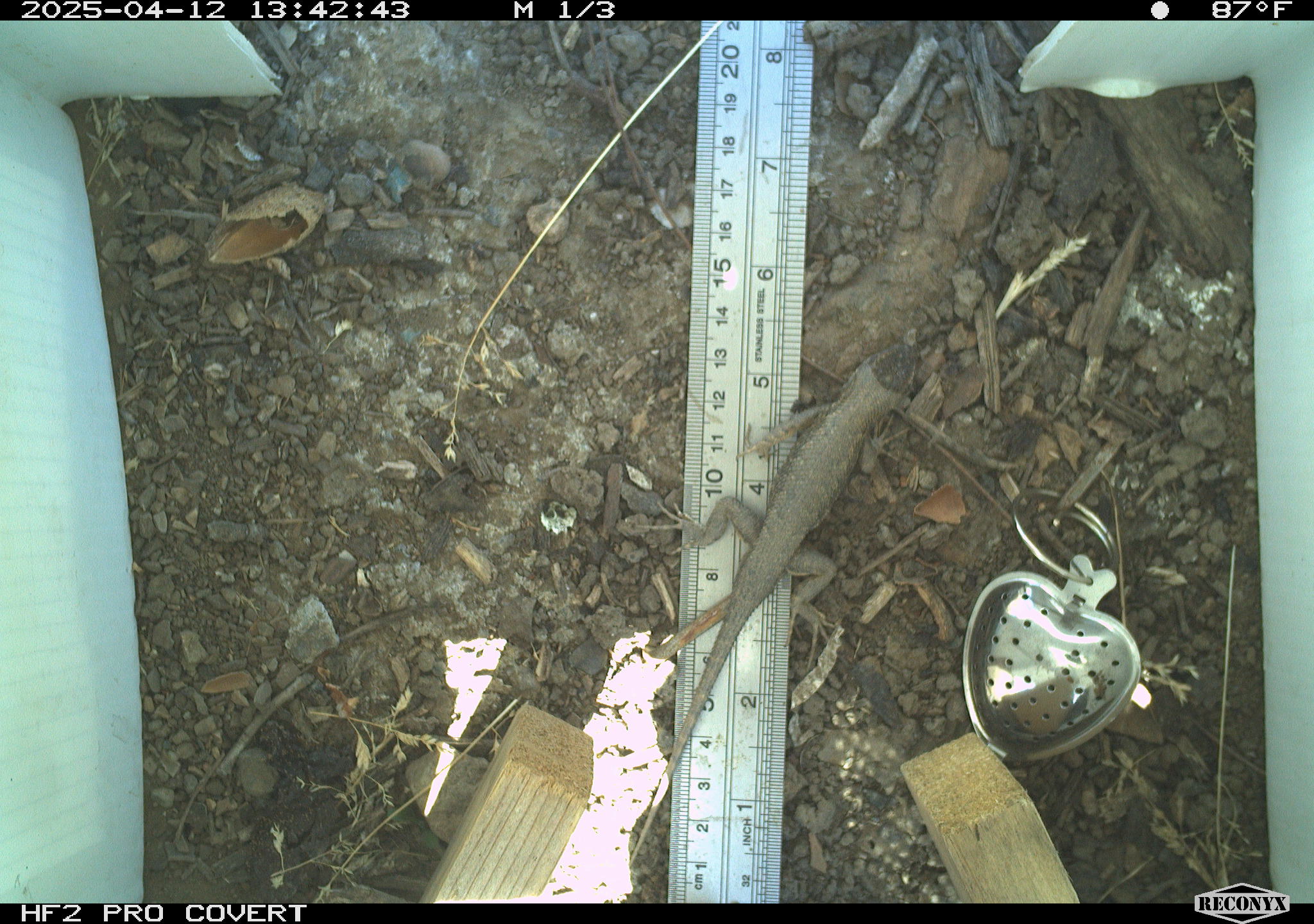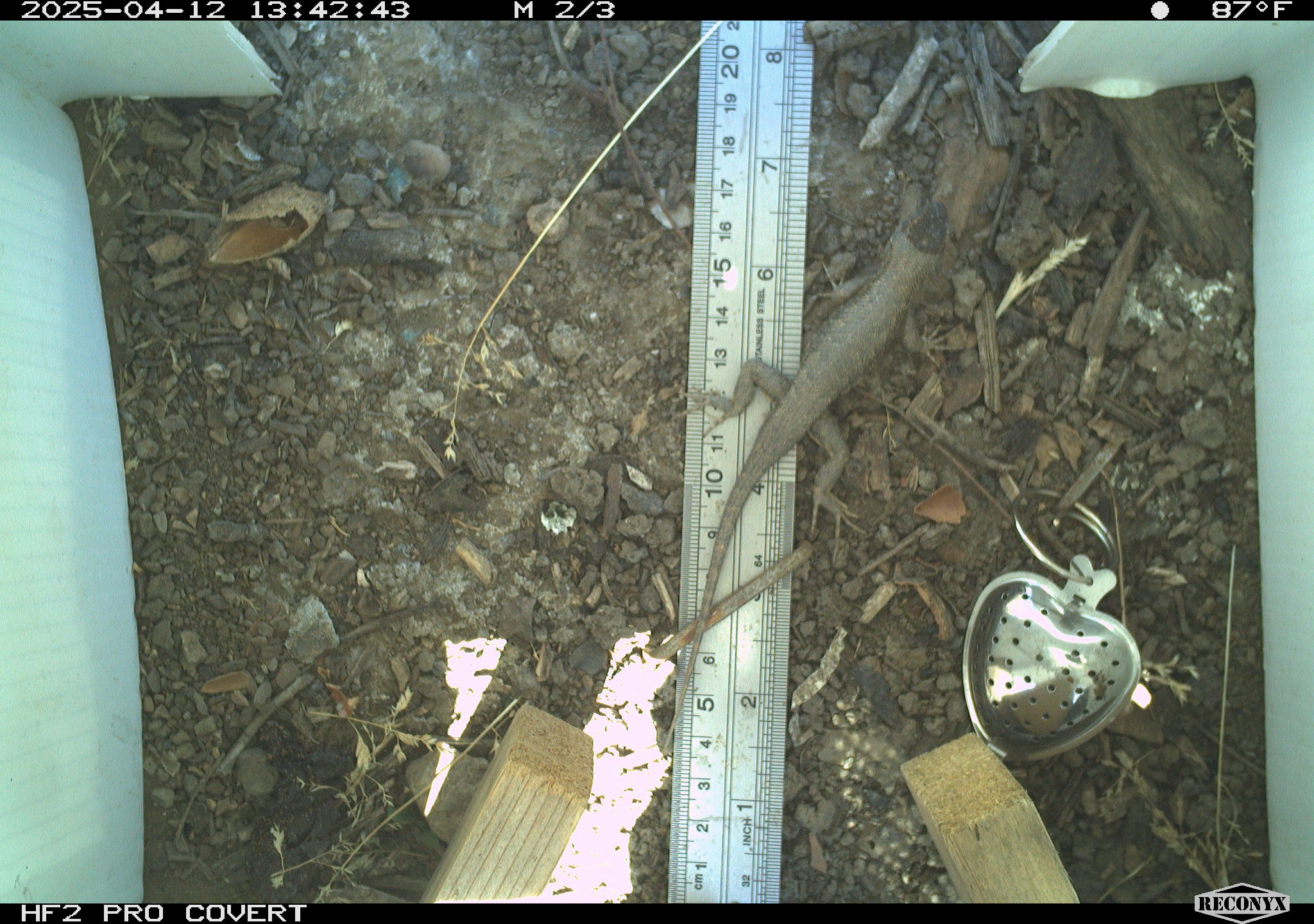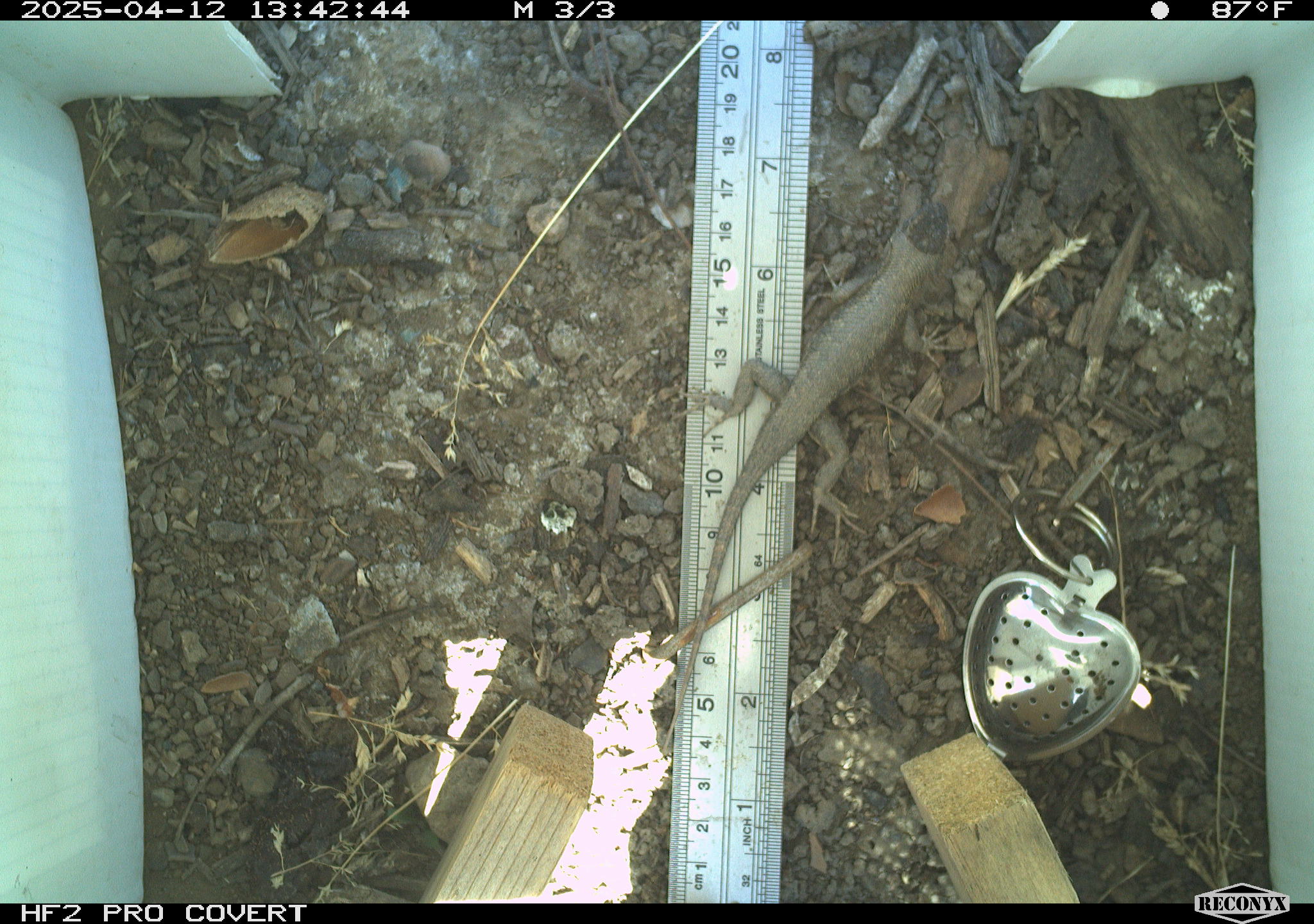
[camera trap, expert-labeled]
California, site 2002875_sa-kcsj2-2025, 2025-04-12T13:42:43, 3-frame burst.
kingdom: Animalia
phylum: Chordata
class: Reptilia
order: Squamata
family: Phrynosomatidae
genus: Sceloporus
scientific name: Sceloporus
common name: spiny lizards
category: sceloporus species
Sceloporus species (spiny lizards) (Sceloporus).